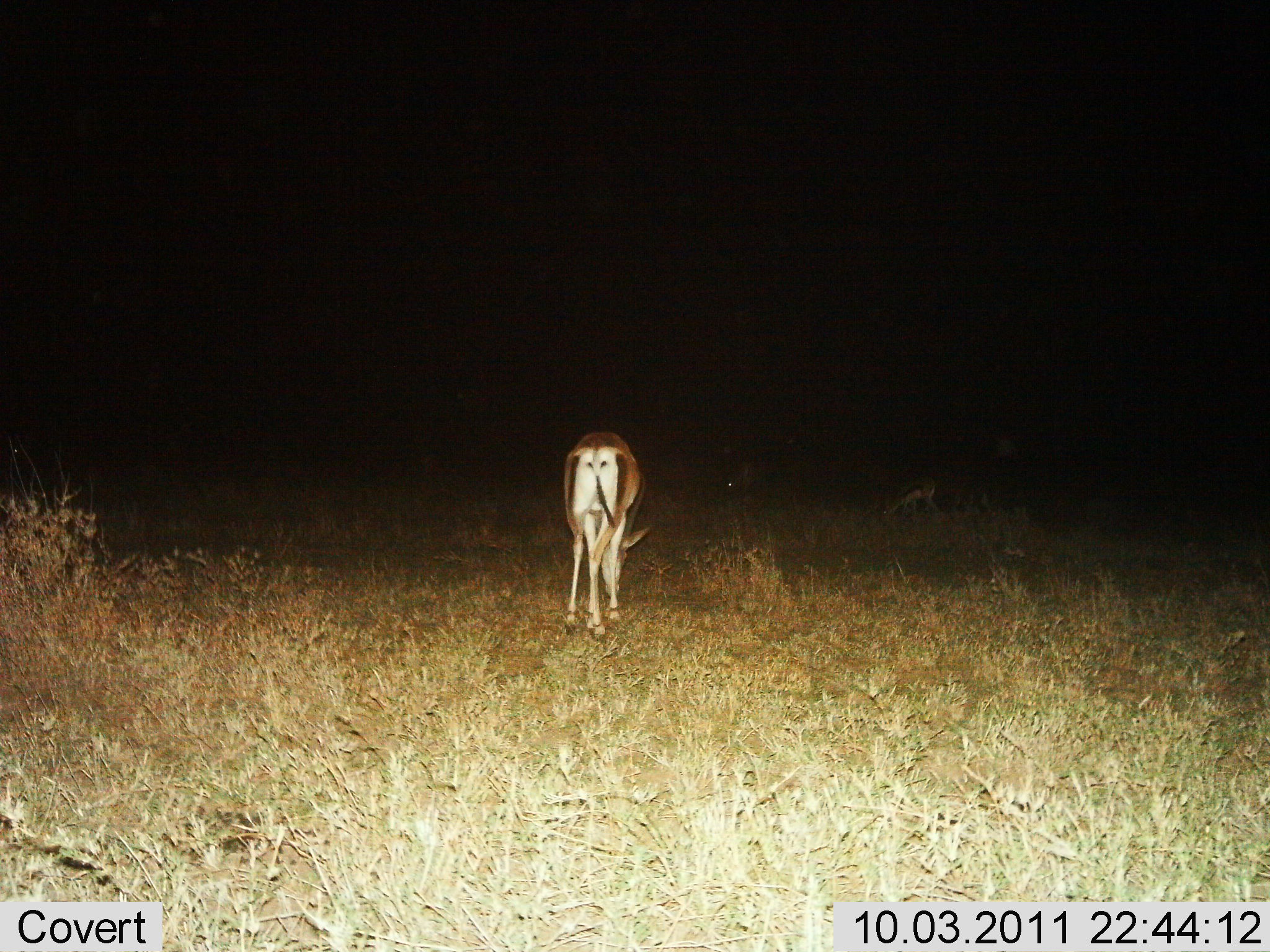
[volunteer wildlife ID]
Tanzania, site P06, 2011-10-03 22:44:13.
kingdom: Animalia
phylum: Chordata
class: Mammalia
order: Artiodactyla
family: Bovidae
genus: Nanger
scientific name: Nanger granti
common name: grant's gazelle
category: gazellegrants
Gazellegrants (grant's gazelle) (Nanger granti), count 1. Behavior (volunteer vote fractions): standing 55%, resting 0%, moving 0%, interacting 0%. Young present (vote fraction): 0%. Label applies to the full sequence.